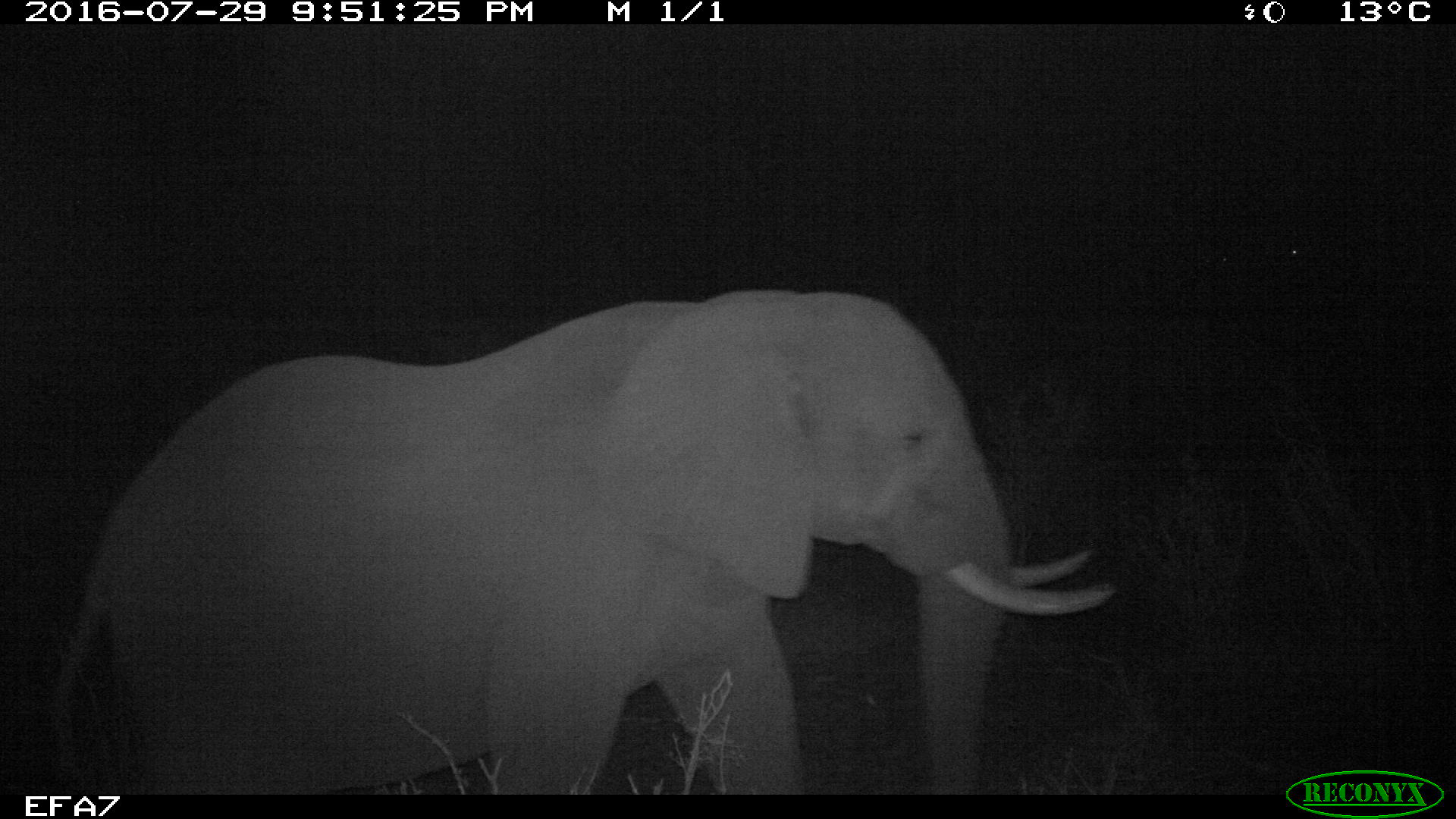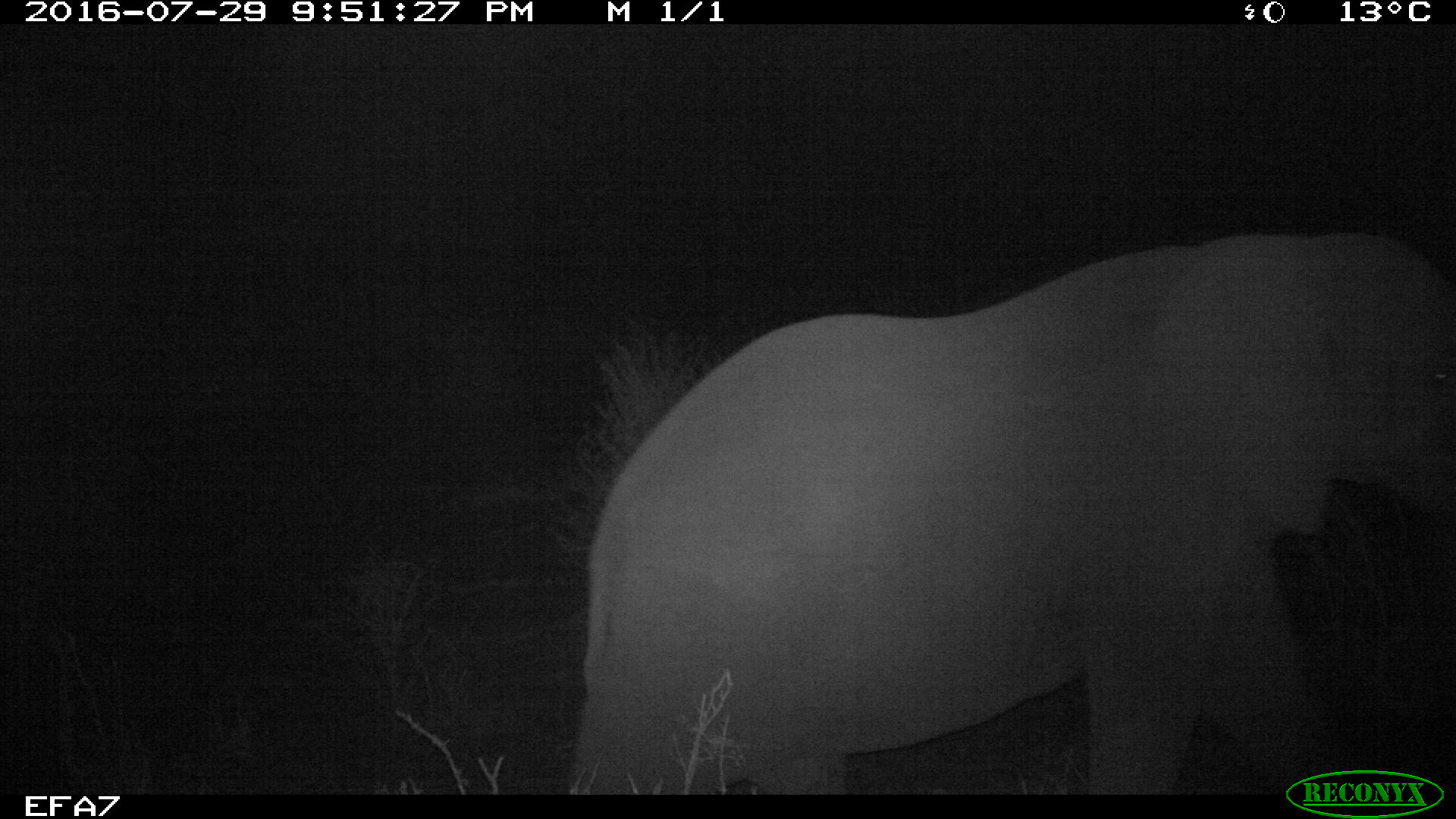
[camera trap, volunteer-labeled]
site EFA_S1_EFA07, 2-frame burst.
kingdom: Animalia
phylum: Chordata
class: Mammalia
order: Proboscidea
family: Elephantidae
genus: Loxodonta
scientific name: Loxodonta africana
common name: african bush elephant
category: elephant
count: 1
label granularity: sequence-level